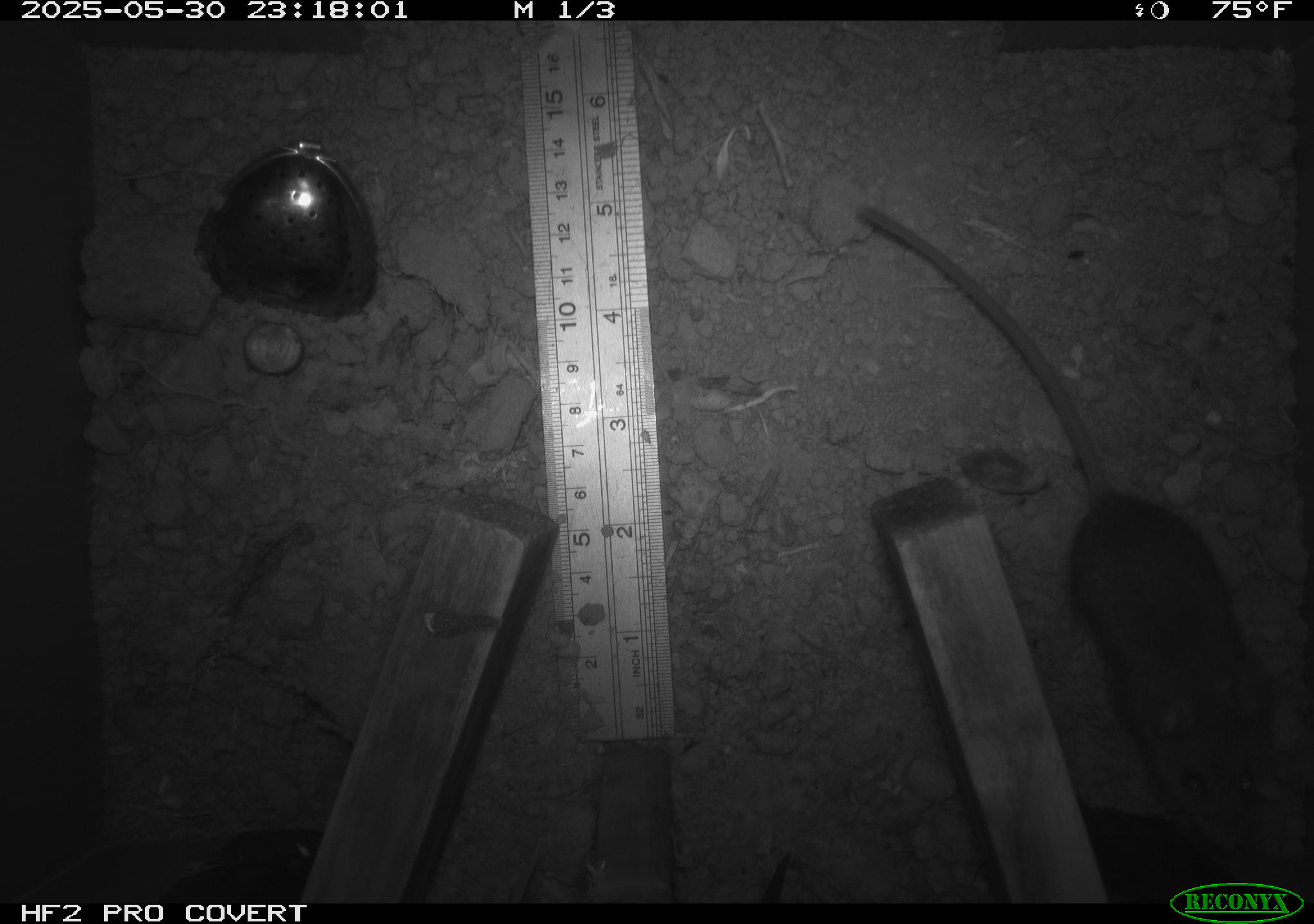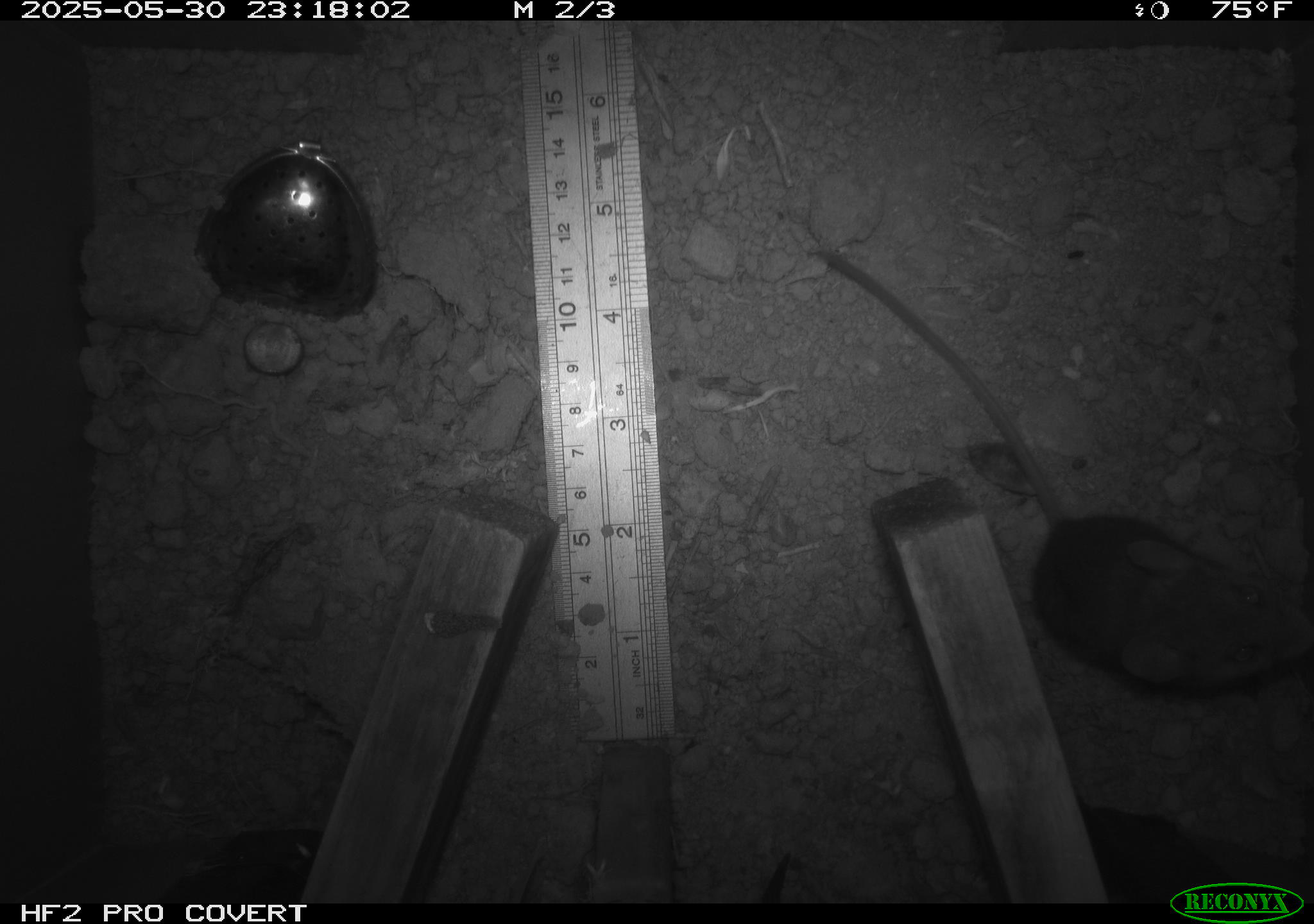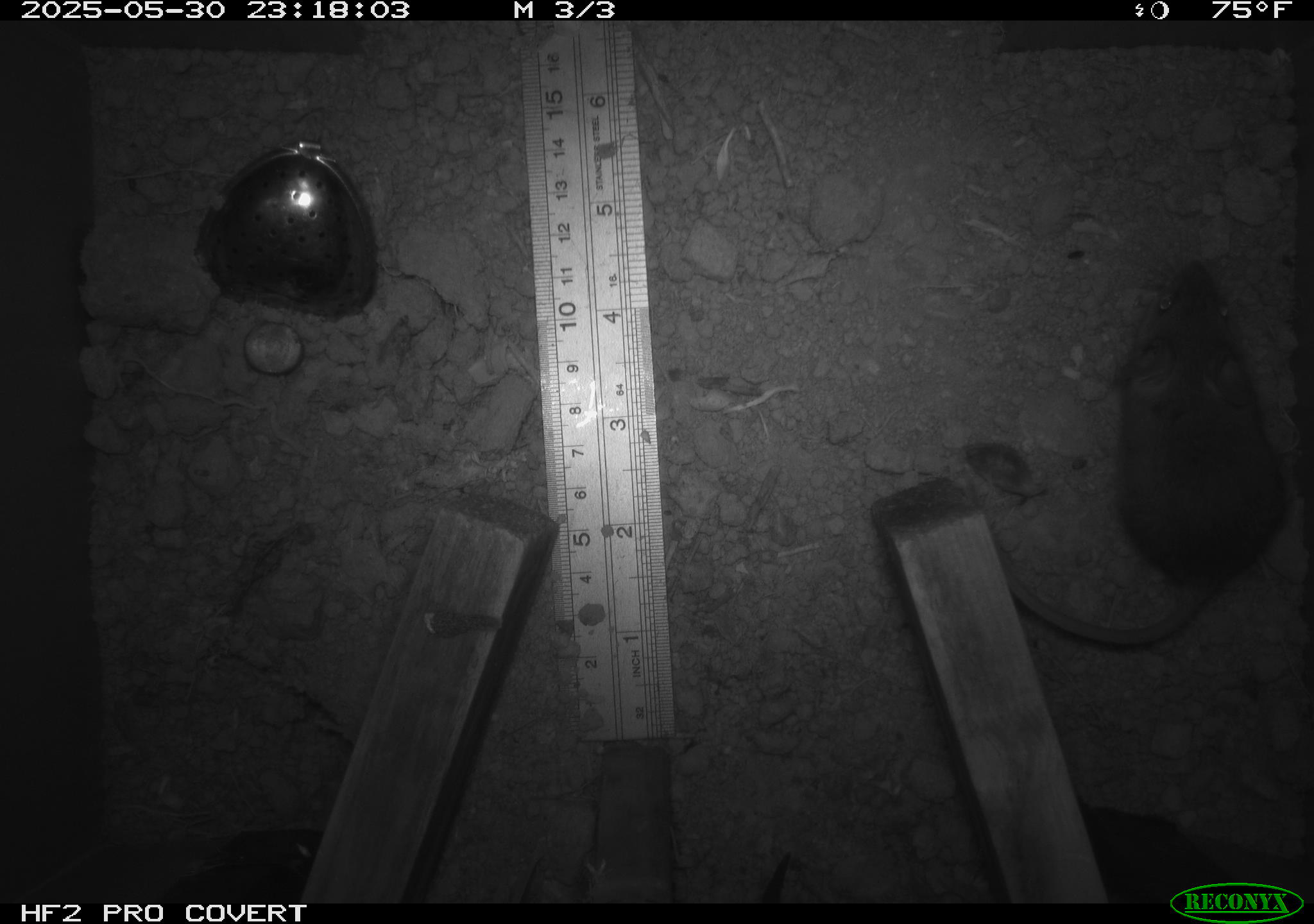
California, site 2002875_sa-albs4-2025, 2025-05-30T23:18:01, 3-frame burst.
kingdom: Animalia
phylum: Chordata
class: Mammalia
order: Rodentia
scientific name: Rodentia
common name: mouse species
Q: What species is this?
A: Mouse species (Rodentia).